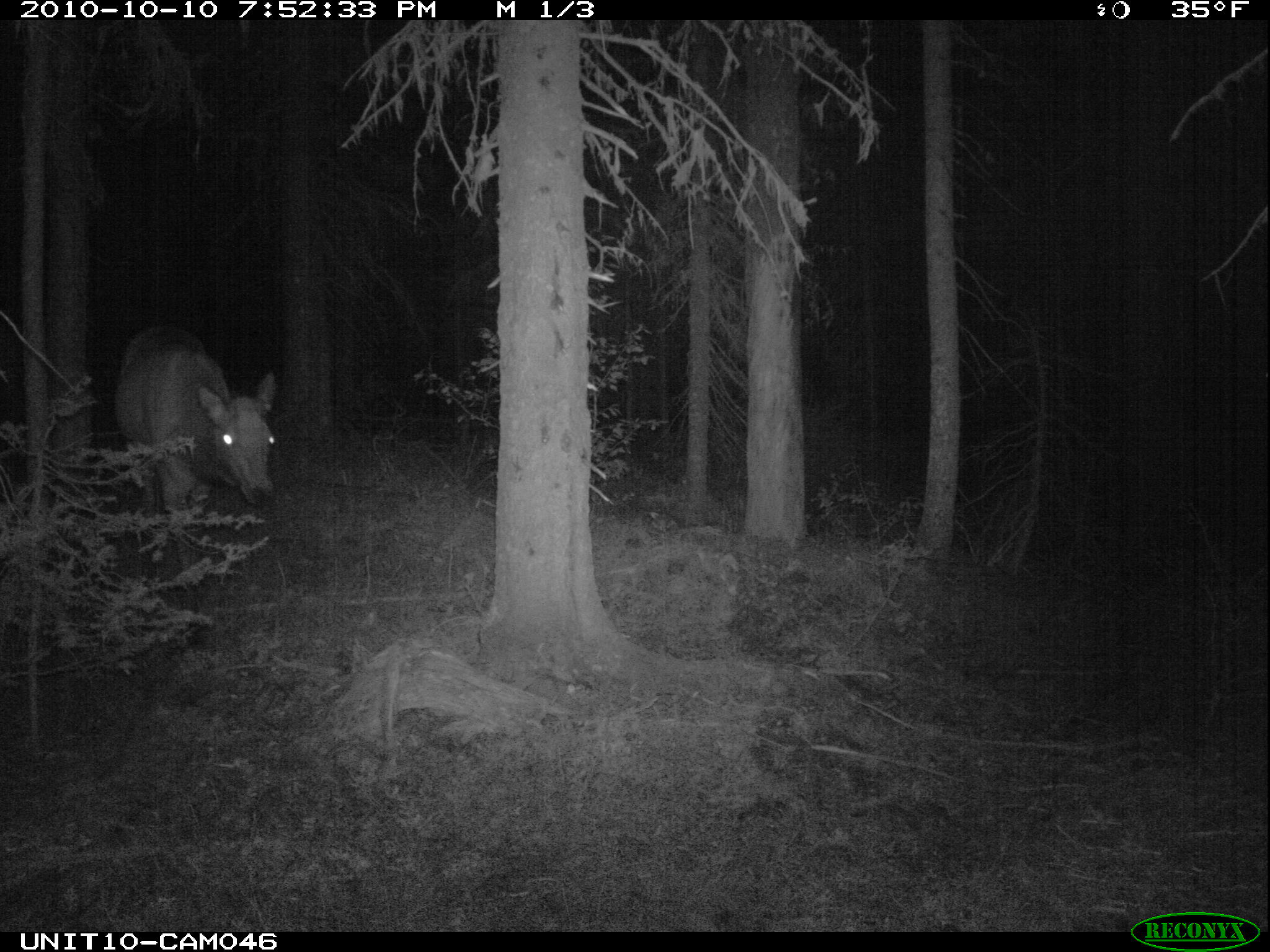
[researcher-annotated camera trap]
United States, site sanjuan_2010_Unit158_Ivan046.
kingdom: Animalia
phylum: Chordata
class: Mammalia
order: Artiodactyla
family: Cervidae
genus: Cervus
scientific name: Cervus elaphus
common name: red deer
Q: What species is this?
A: Cervus elaphus (red deer).